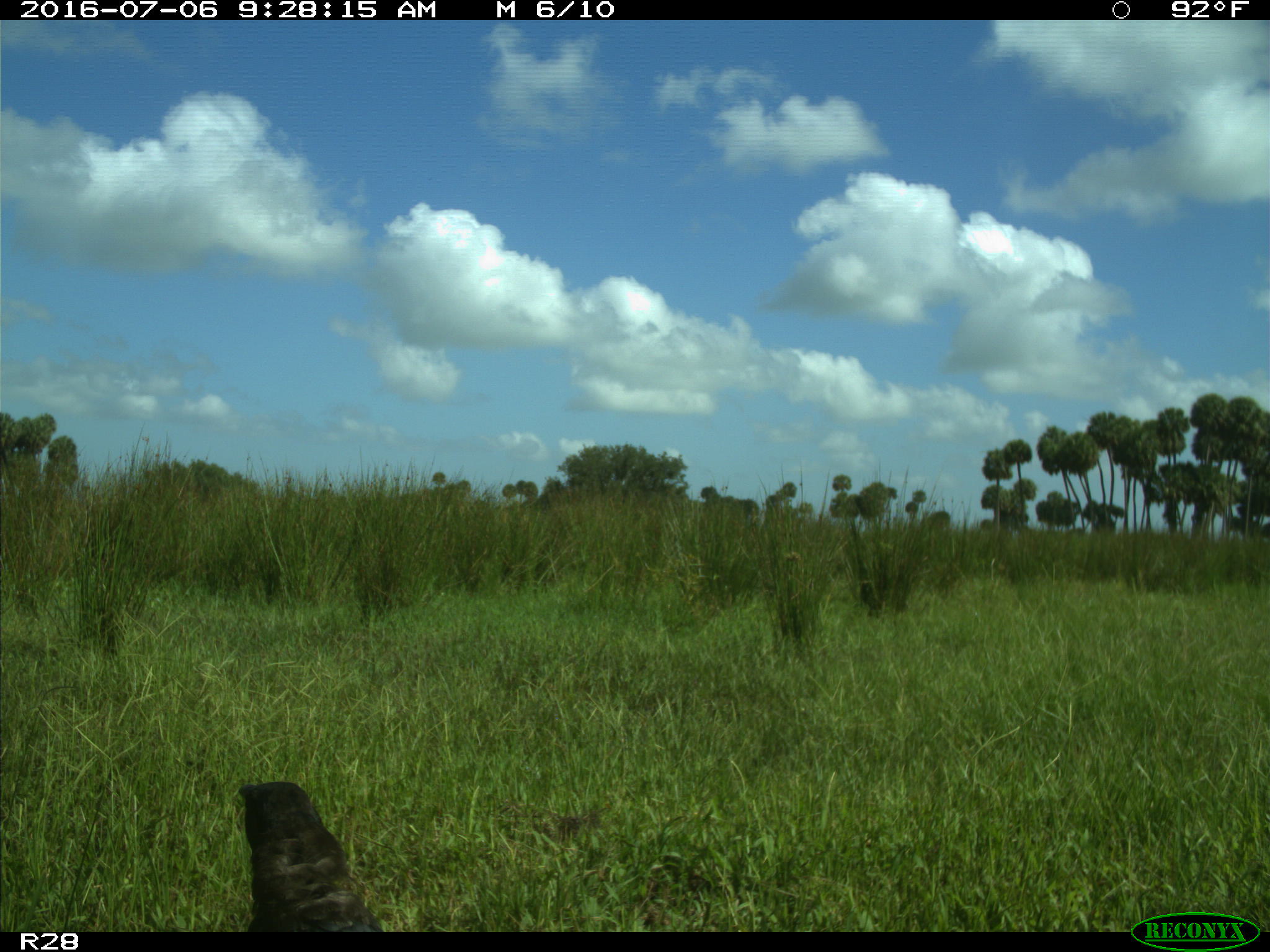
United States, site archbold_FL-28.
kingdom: Animalia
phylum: Chordata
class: Mammalia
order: Carnivora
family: Felidae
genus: Lynx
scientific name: Lynx rufus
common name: bobcat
Lynx rufus (bobcat).